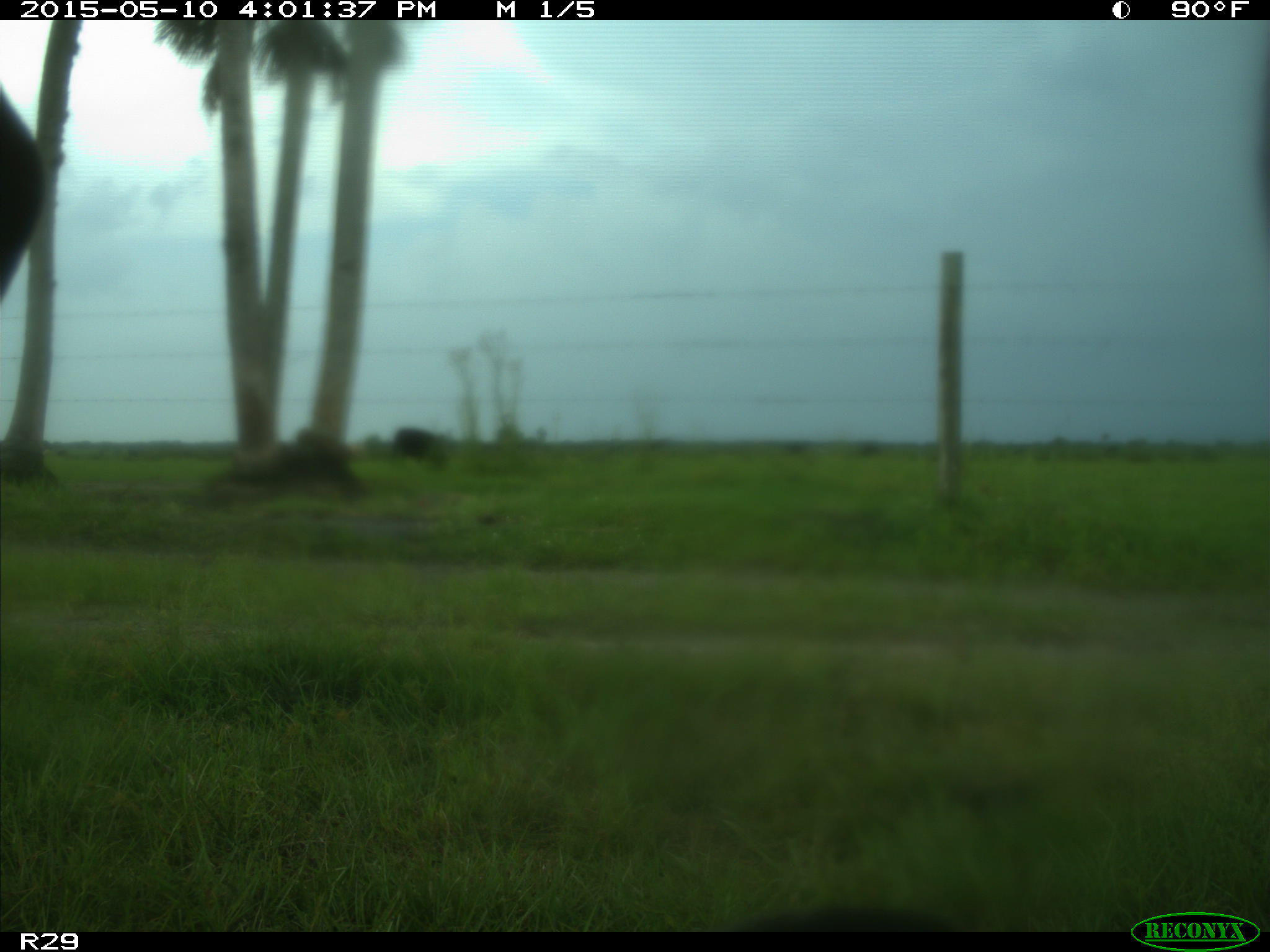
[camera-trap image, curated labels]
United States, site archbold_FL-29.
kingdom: Animalia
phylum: Chordata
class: Mammalia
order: Artiodactyla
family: Bovidae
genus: Bos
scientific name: Bos taurus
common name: domestic cow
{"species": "Bos taurus (domestic cow)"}